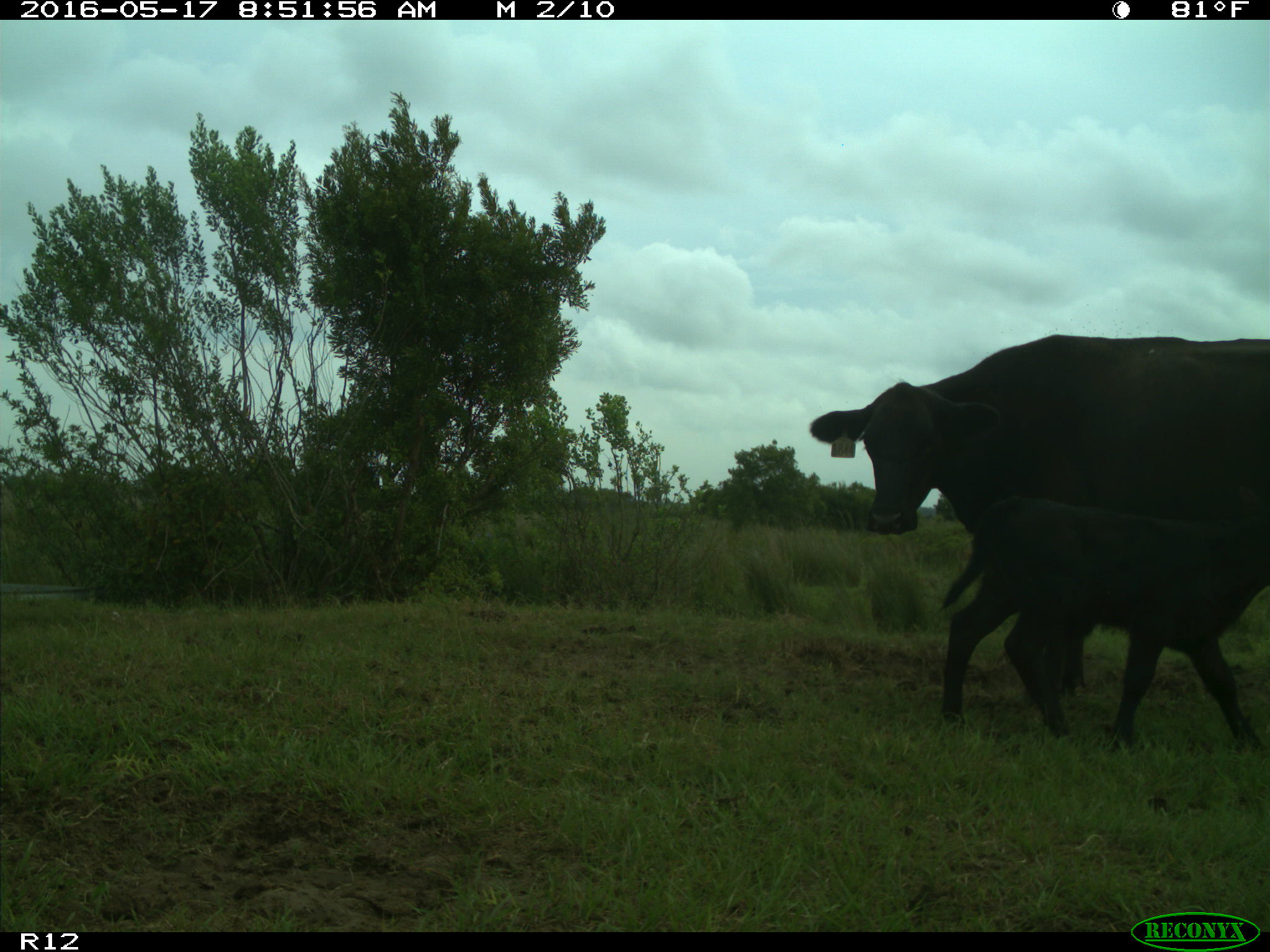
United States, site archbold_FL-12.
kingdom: Animalia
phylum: Chordata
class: Mammalia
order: Artiodactyla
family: Bovidae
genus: Bos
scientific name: Bos taurus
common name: domestic cow